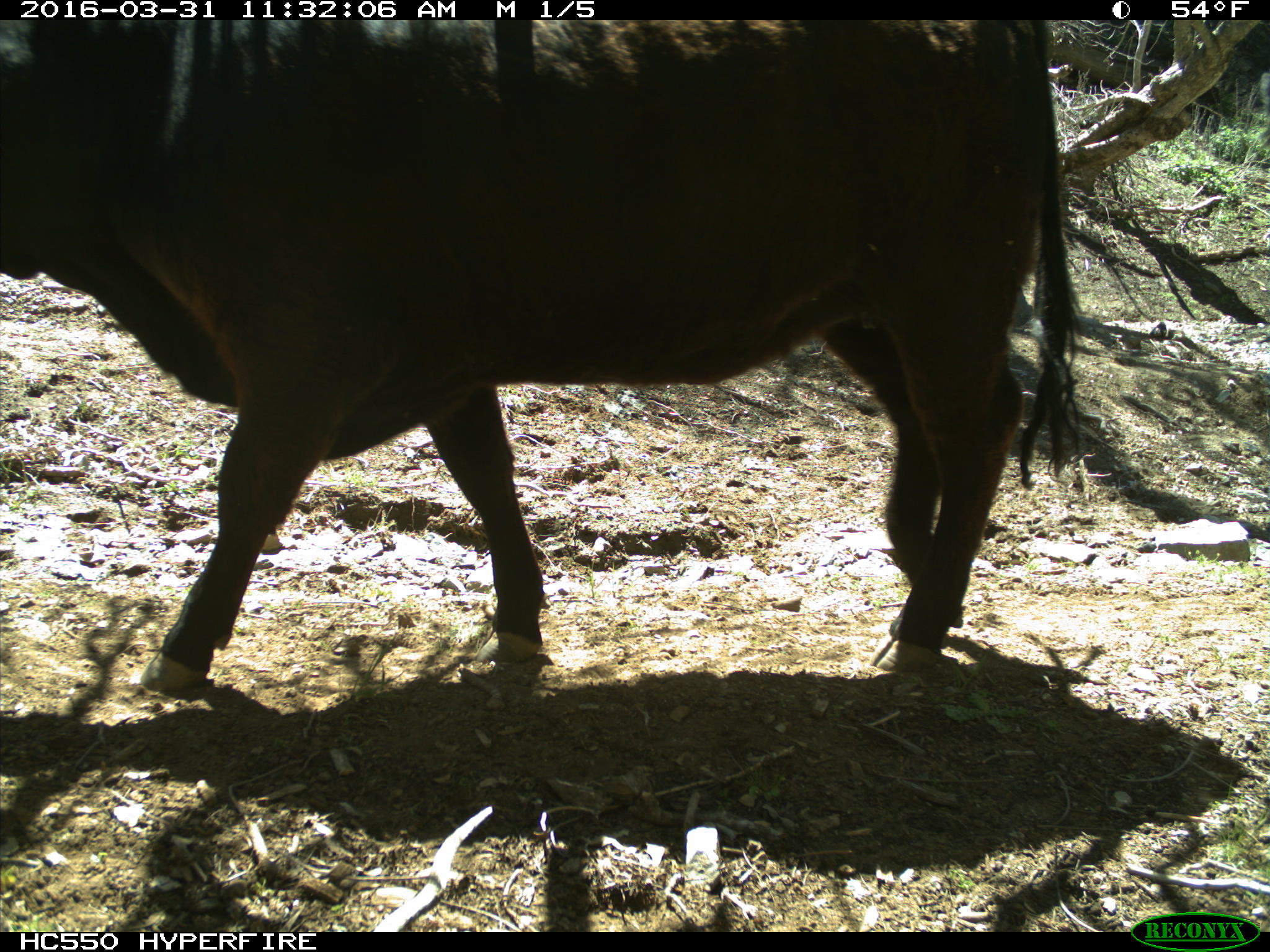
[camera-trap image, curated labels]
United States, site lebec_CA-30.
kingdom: Animalia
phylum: Chordata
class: Mammalia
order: Artiodactyla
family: Bovidae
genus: Bos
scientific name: Bos taurus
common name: domestic cow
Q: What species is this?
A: Bos taurus (domestic cow).